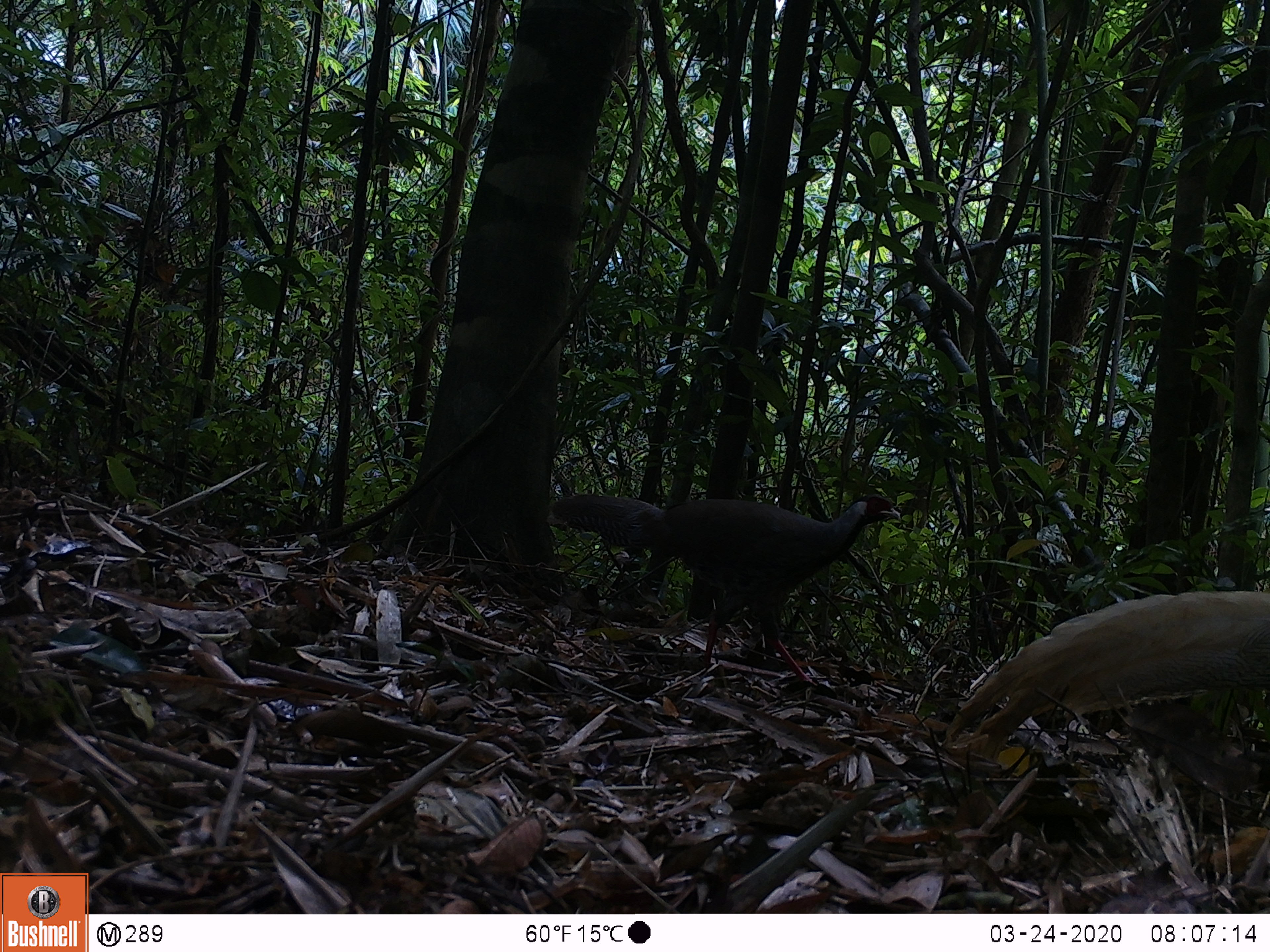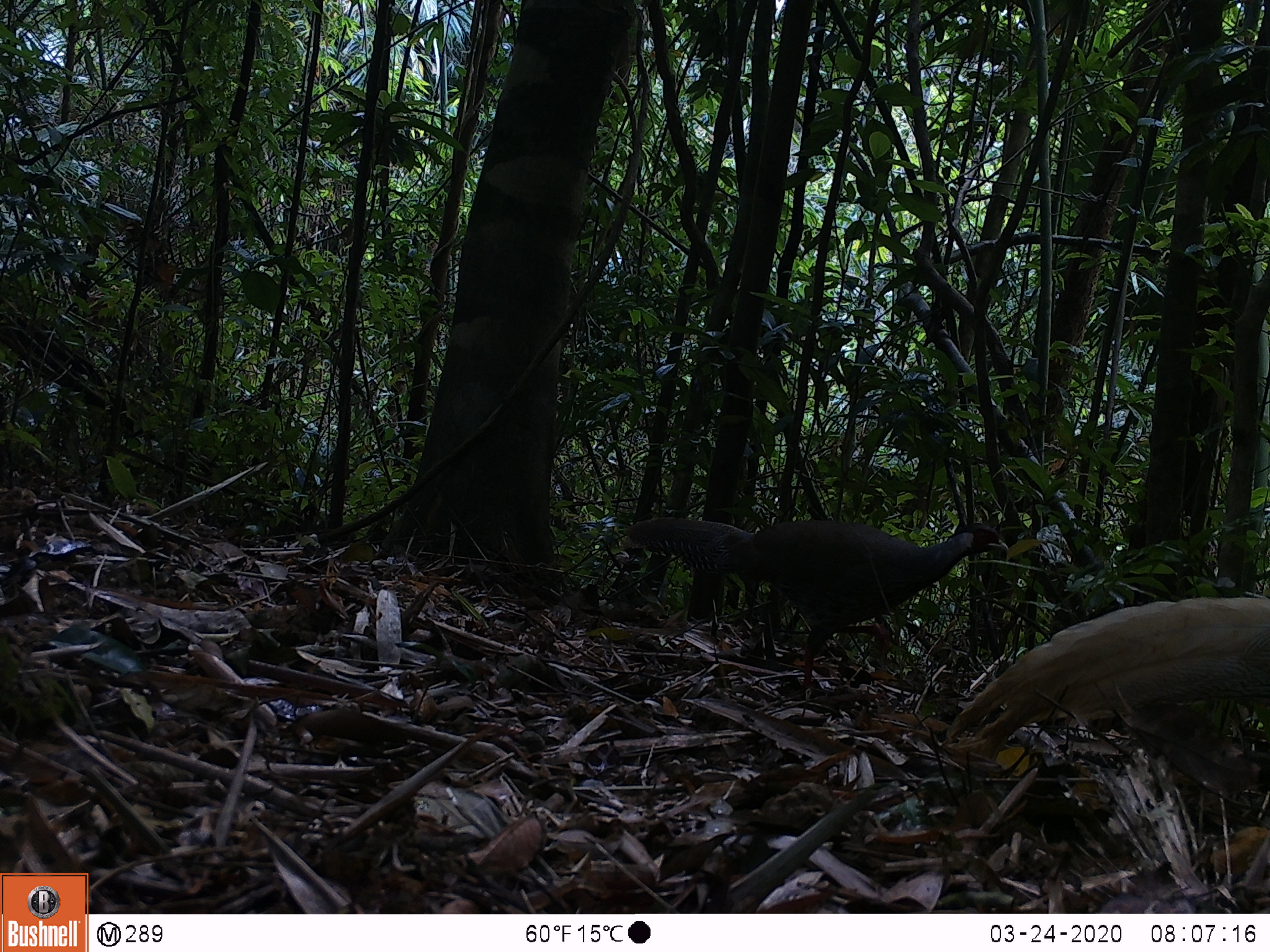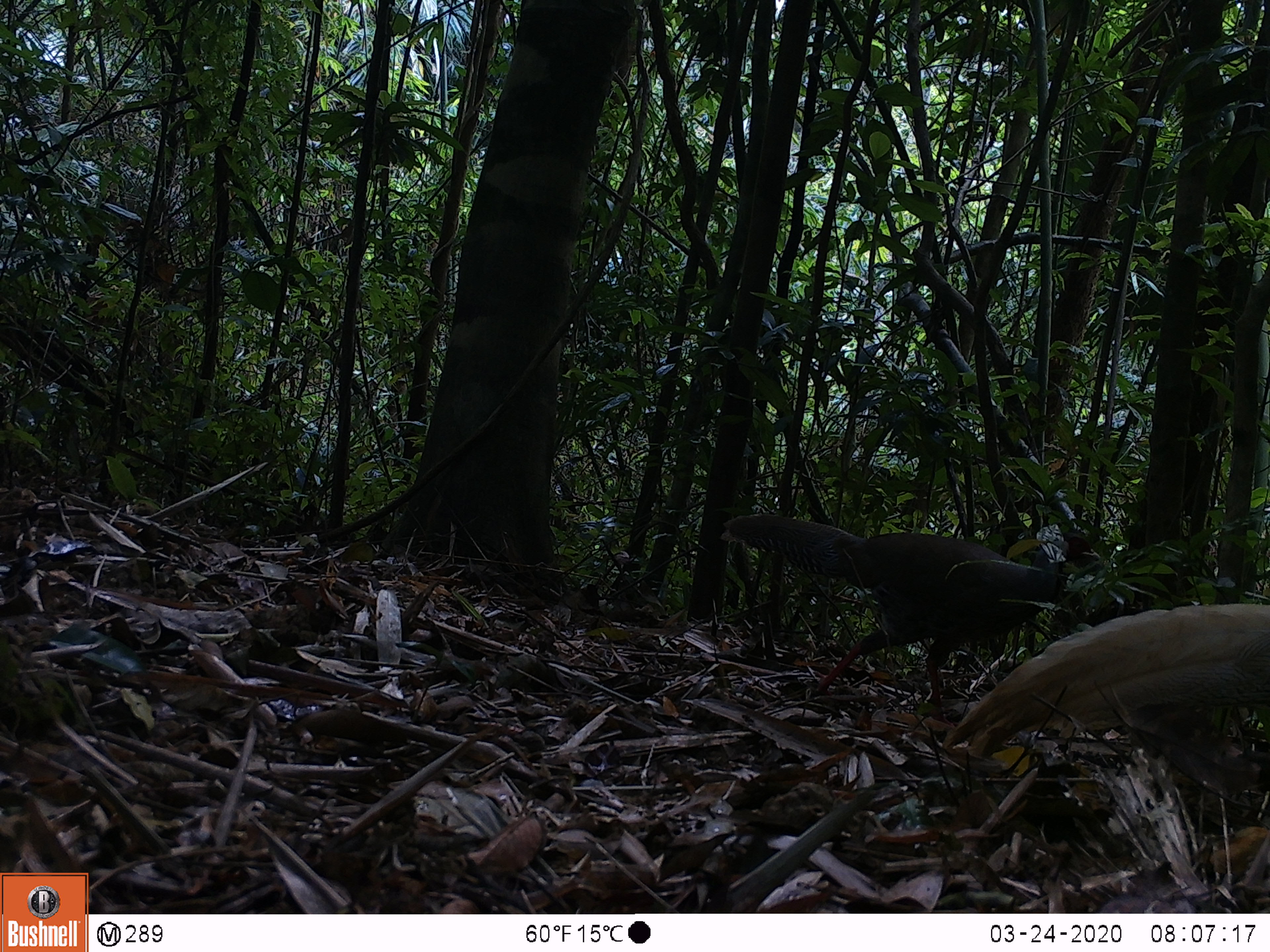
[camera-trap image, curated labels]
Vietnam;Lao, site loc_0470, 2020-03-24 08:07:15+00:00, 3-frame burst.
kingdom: Animalia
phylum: Chordata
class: Aves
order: Galliformes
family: Phasianidae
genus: Lophura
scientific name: Lophura nycthemera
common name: silver pheasant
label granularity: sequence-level